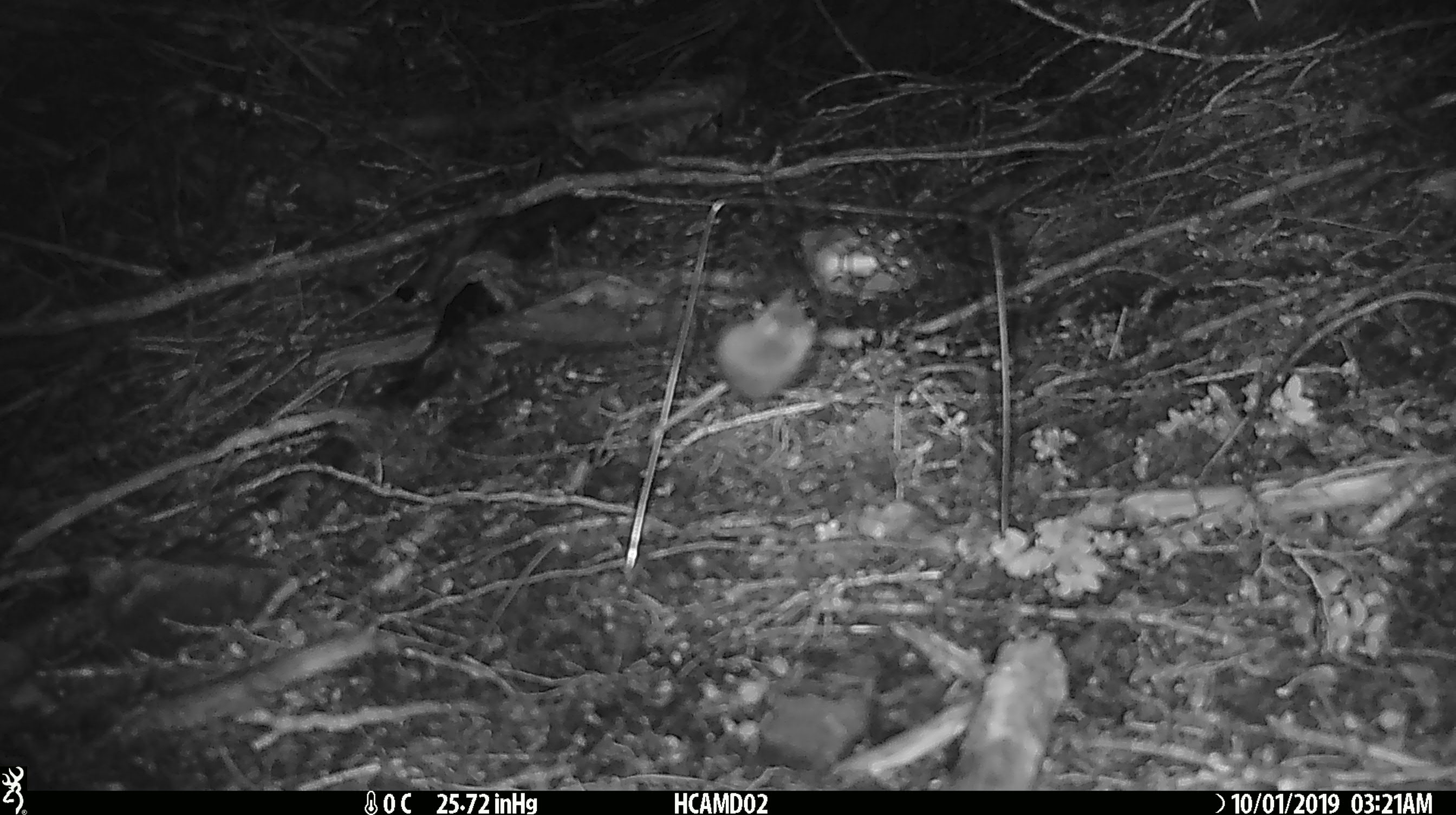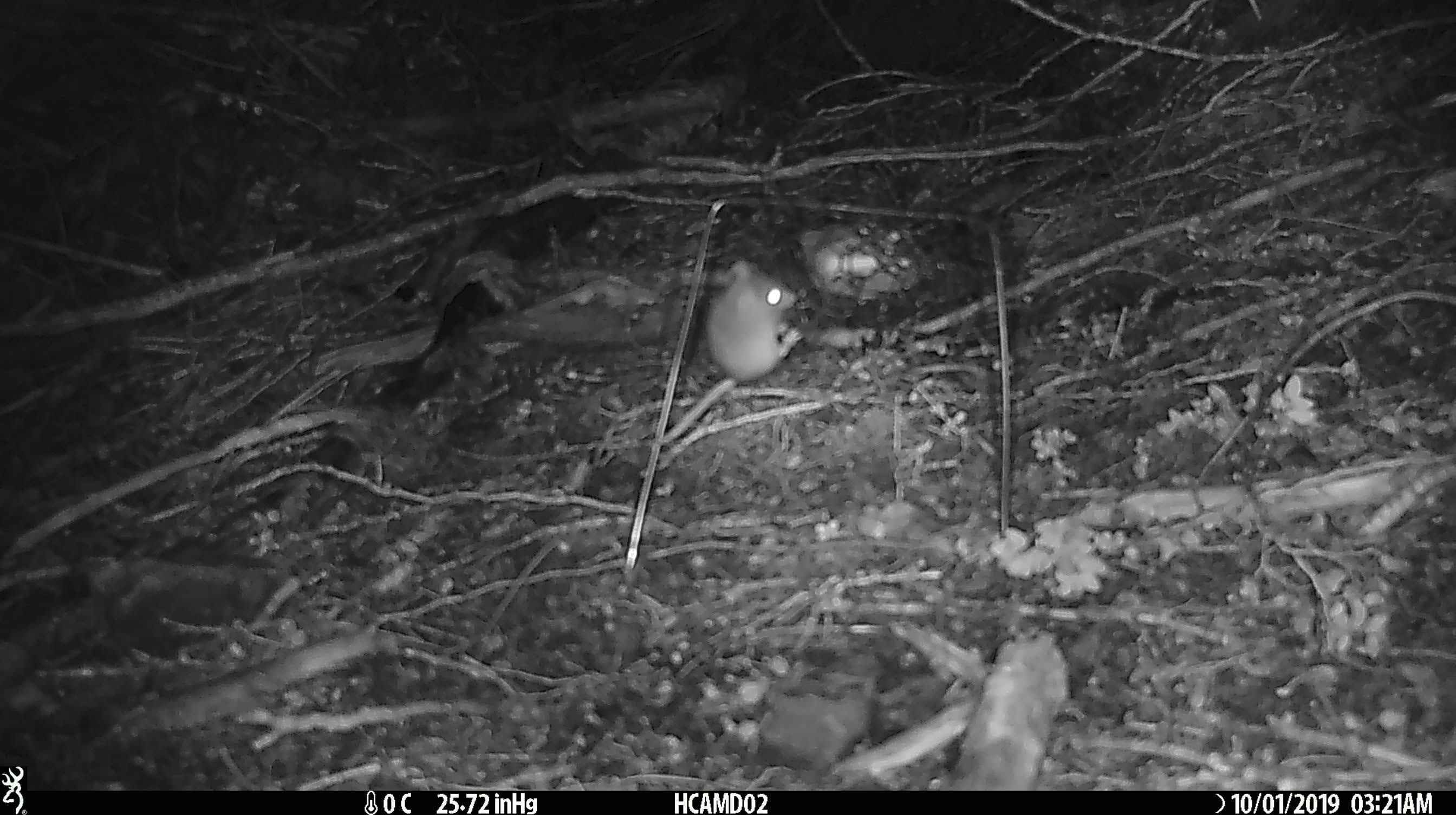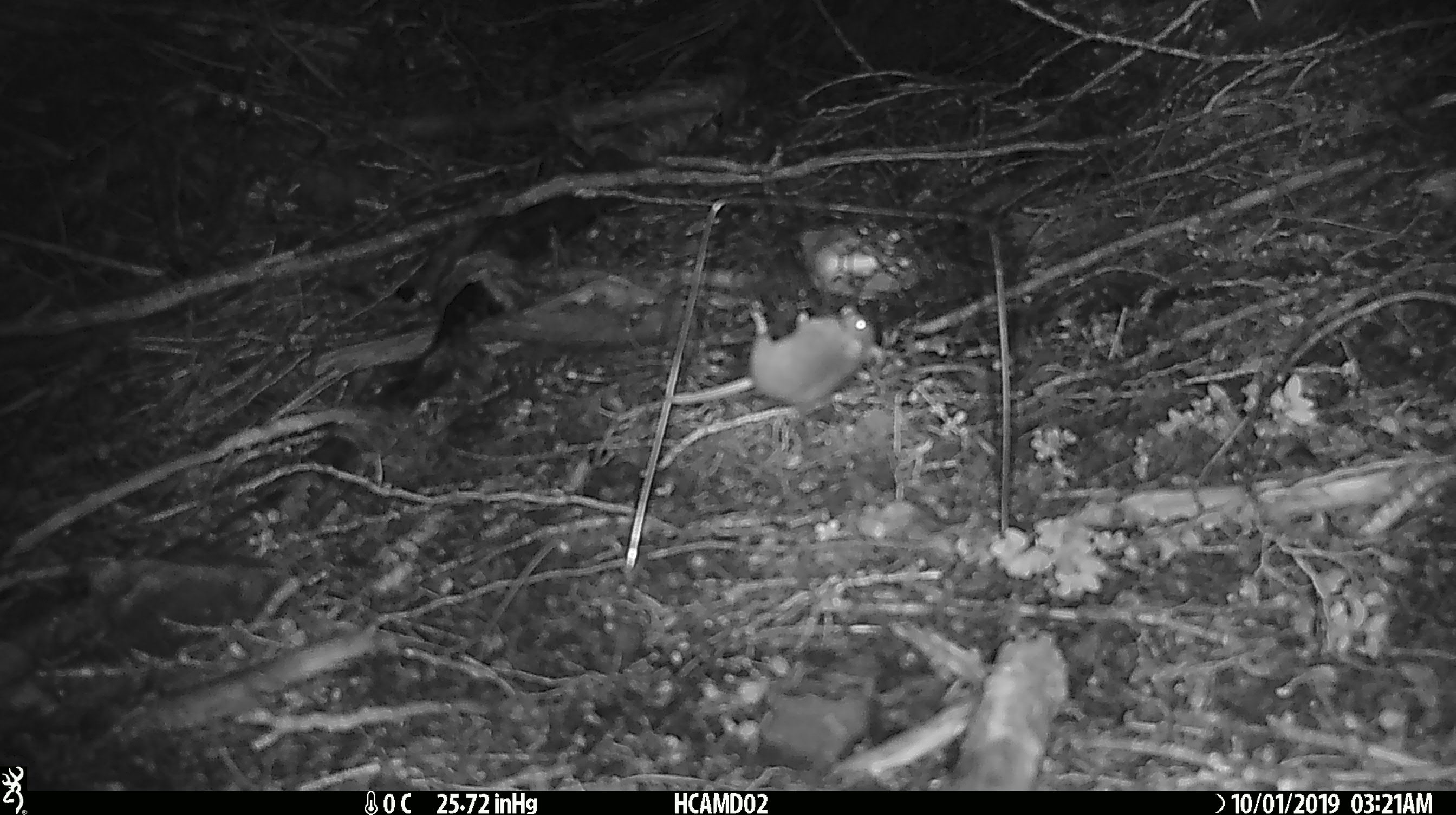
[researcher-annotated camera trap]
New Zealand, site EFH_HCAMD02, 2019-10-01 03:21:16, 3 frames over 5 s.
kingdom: Animalia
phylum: Chordata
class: Mammalia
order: Rodentia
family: Muridae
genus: Mus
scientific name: Mus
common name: mouse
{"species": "mouse (Mus)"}